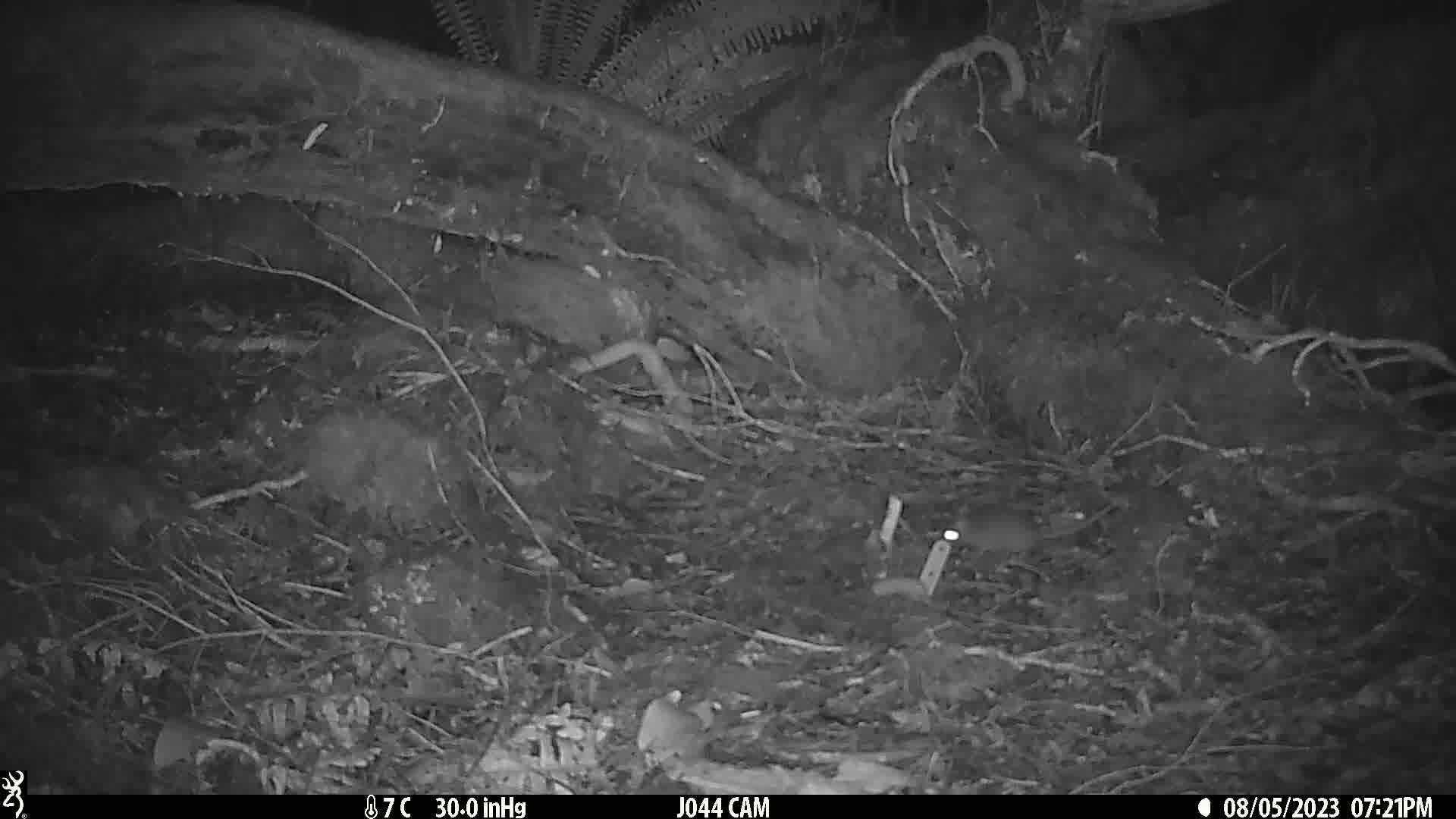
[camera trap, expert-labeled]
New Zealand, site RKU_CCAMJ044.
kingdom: Animalia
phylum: Chordata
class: Mammalia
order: Rodentia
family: Muridae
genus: Rattus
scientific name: Rattus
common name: rat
Rat (Rattus).